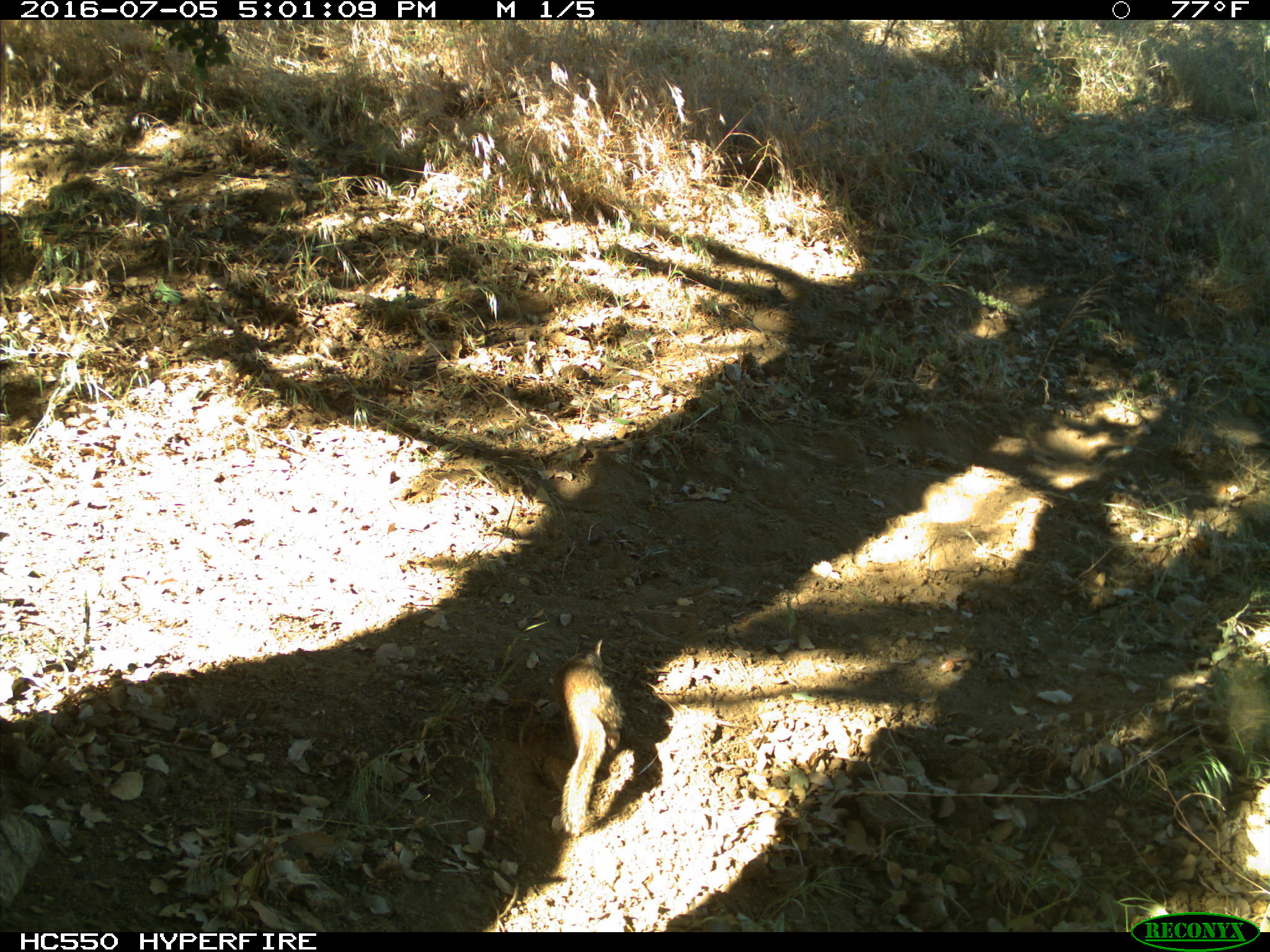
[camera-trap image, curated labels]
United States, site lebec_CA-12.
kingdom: Animalia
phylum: Chordata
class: Mammalia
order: Rodentia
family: Sciuridae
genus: Otospermophilus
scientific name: Otospermophilus beecheyi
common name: california ground squirrel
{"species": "Otospermophilus beecheyi (california ground squirrel)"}